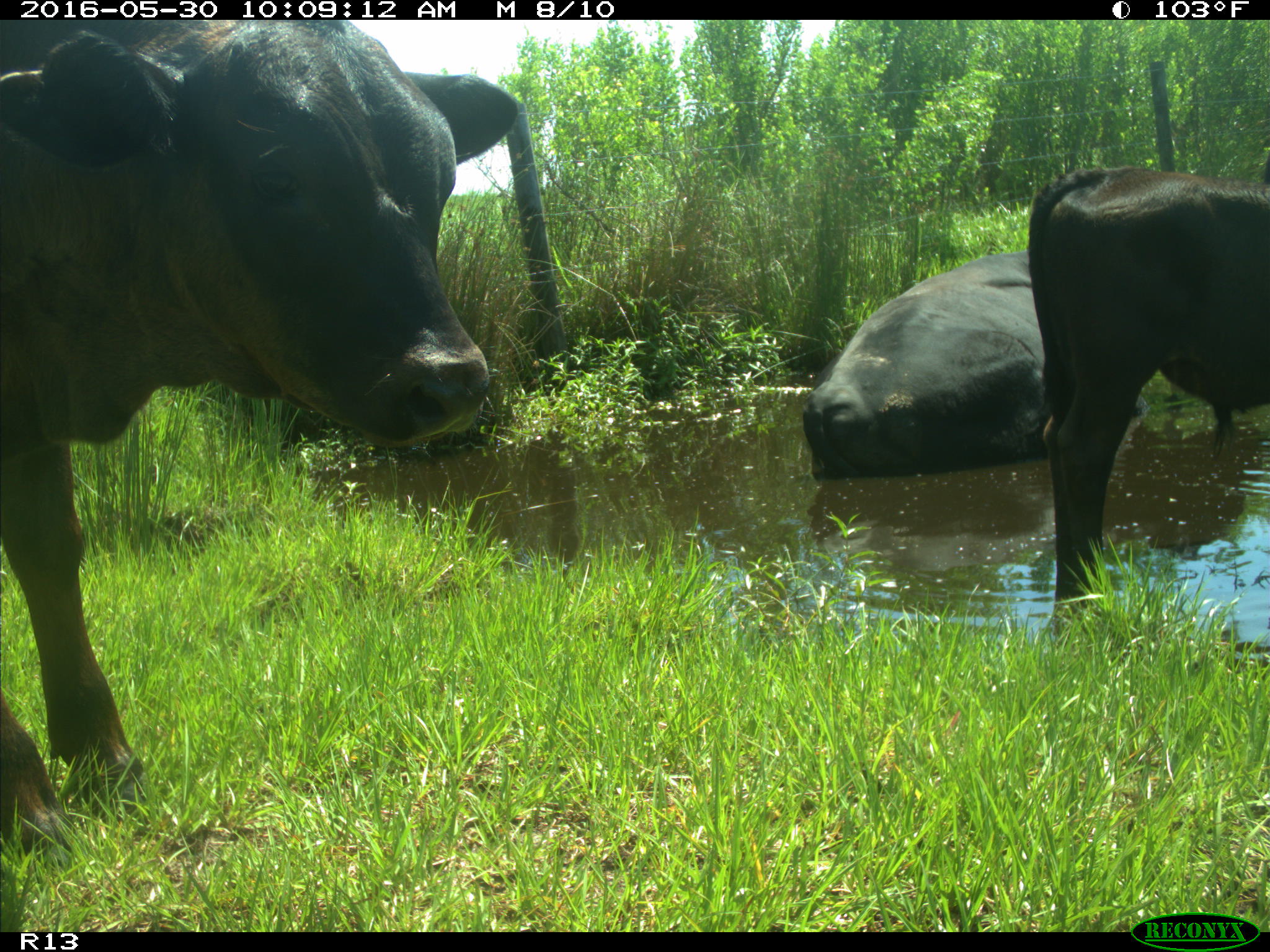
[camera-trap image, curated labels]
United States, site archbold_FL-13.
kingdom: Animalia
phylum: Chordata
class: Mammalia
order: Artiodactyla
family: Bovidae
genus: Bos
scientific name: Bos taurus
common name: domestic cow